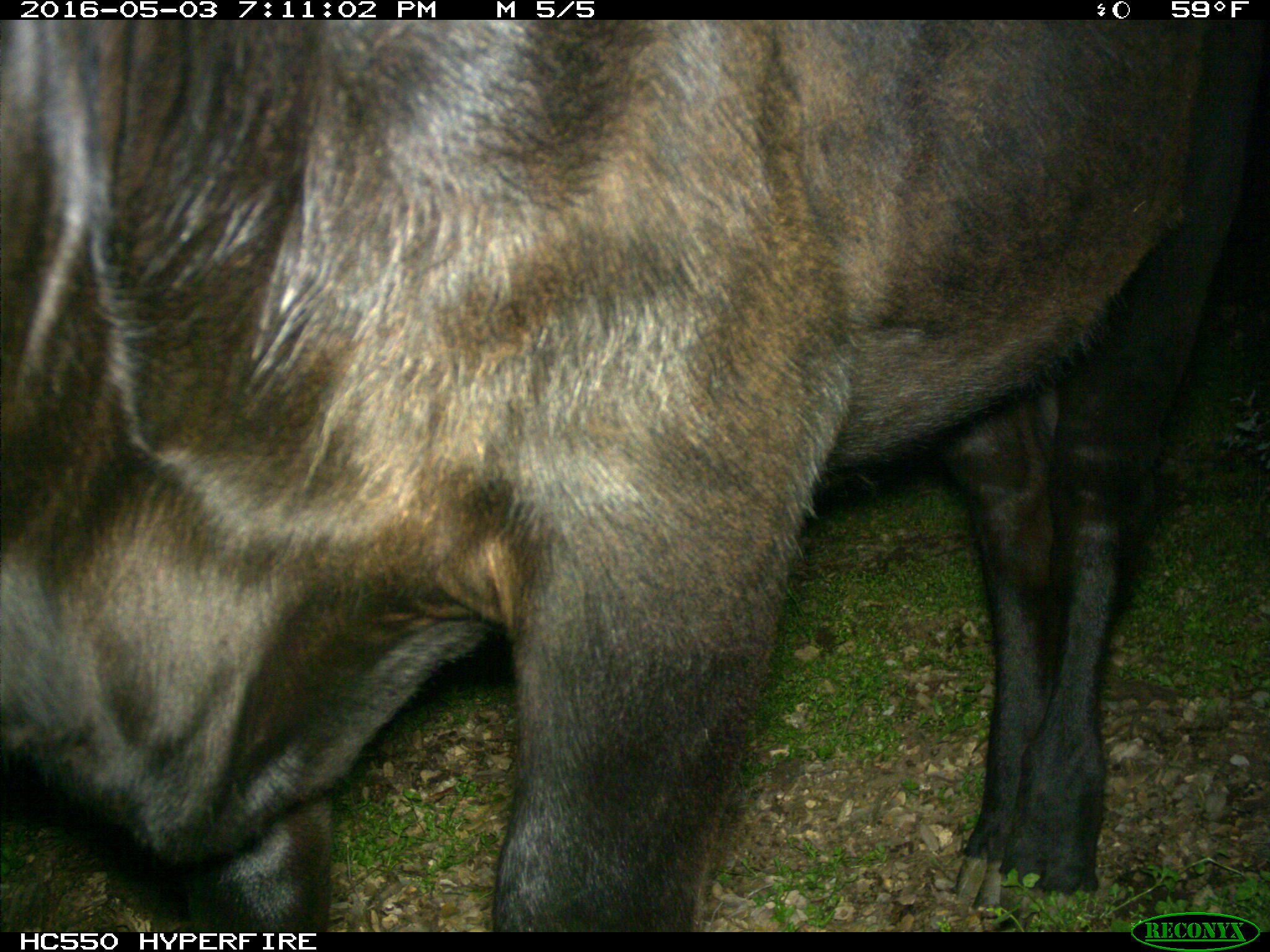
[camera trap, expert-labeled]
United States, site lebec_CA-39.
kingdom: Animalia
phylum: Chordata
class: Mammalia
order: Artiodactyla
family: Bovidae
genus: Bos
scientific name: Bos taurus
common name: domestic cow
Bos taurus (domestic cow).